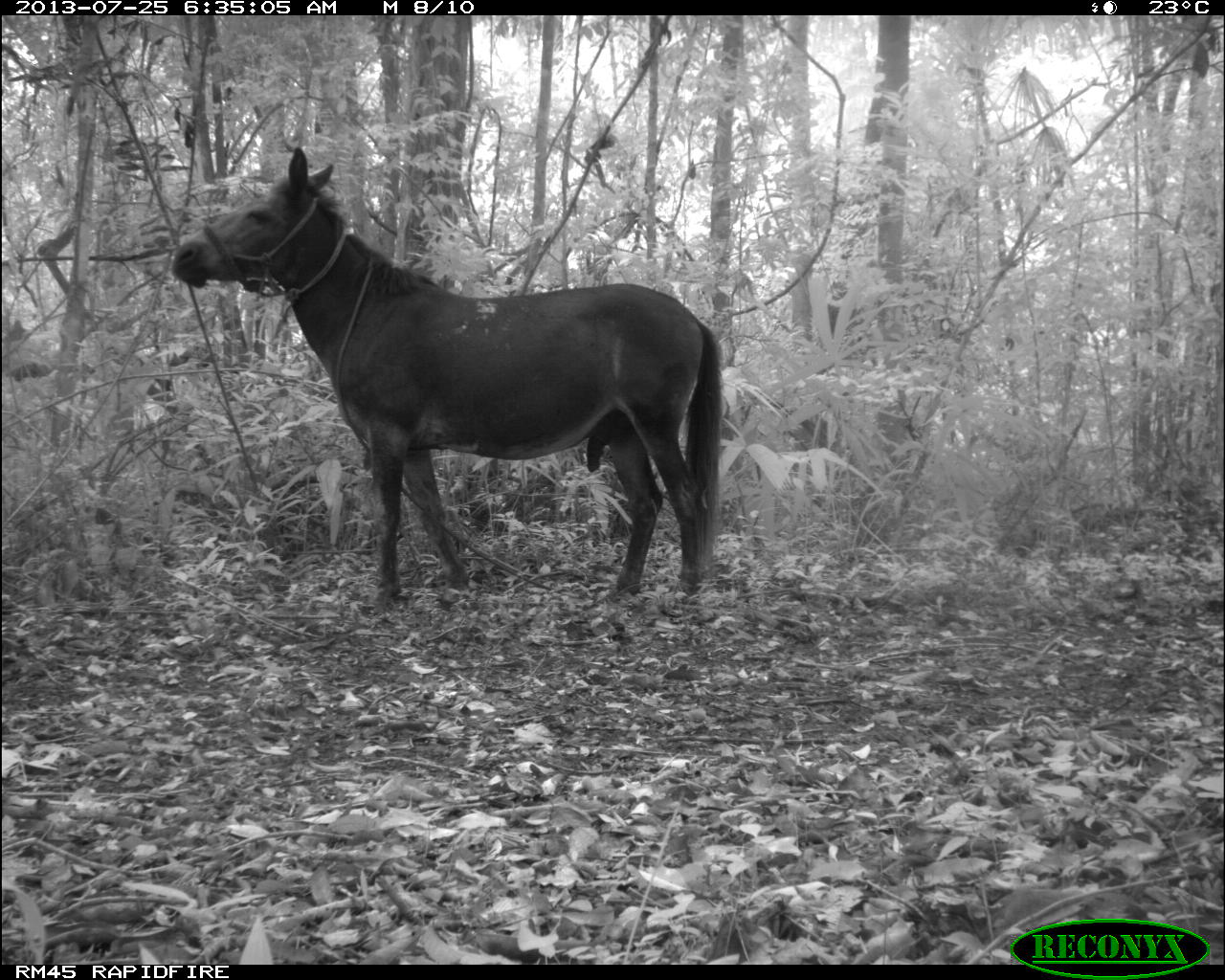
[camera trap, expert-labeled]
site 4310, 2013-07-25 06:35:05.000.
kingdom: Animalia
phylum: Chordata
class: Mammalia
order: Perissodactyla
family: Equidae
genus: Equus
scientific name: Equus ferus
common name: wild horse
Equus ferus (wild horse), count 1.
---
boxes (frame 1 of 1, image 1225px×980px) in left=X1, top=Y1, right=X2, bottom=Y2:
equus ferus: left=169, top=142, right=721, bottom=608